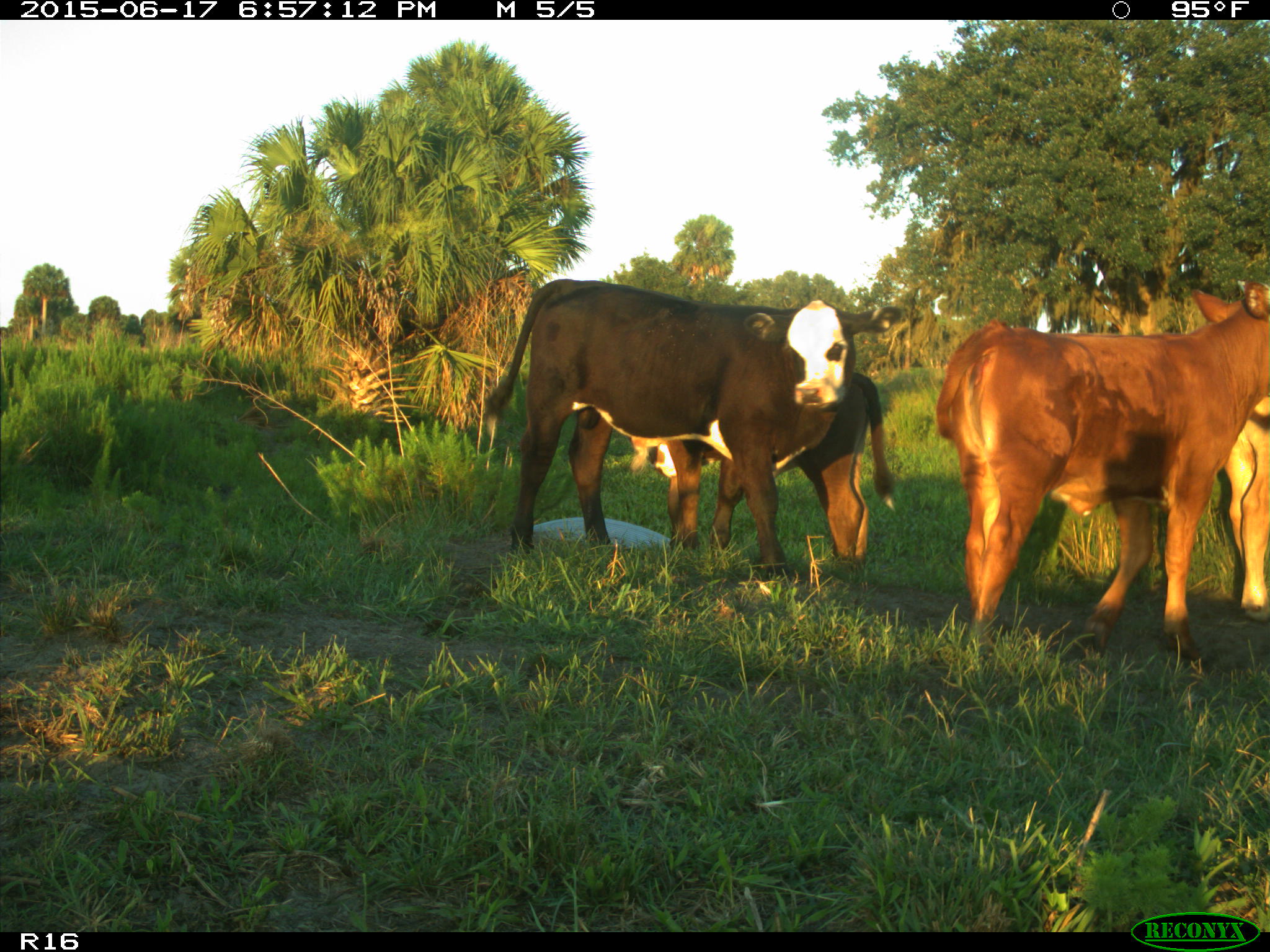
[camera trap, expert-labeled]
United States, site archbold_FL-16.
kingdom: Animalia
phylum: Chordata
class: Mammalia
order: Artiodactyla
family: Bovidae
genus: Bos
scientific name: Bos taurus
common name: domestic cow